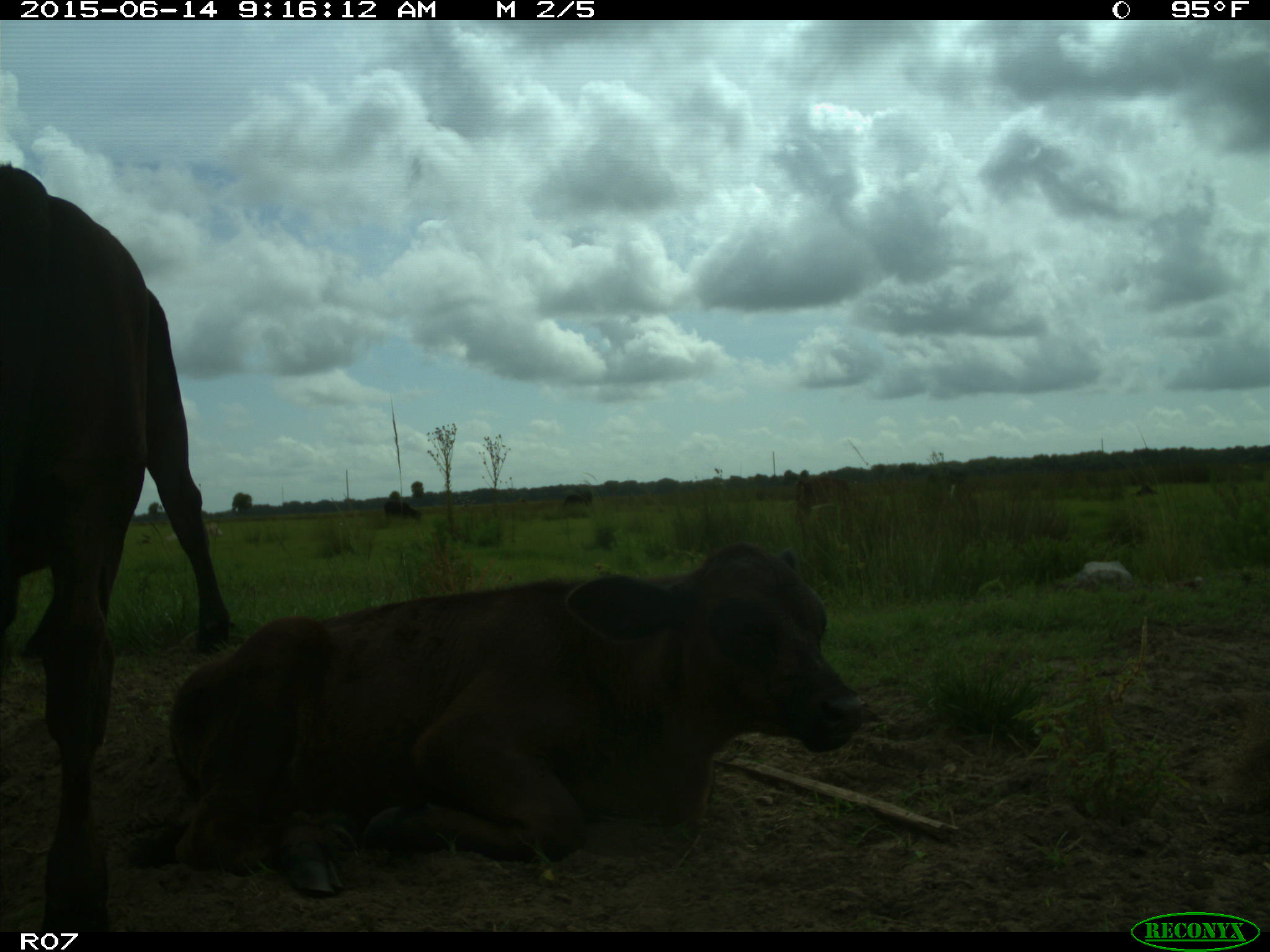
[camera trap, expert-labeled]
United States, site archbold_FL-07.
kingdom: Animalia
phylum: Chordata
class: Mammalia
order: Artiodactyla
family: Bovidae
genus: Bos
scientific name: Bos taurus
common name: domestic cow